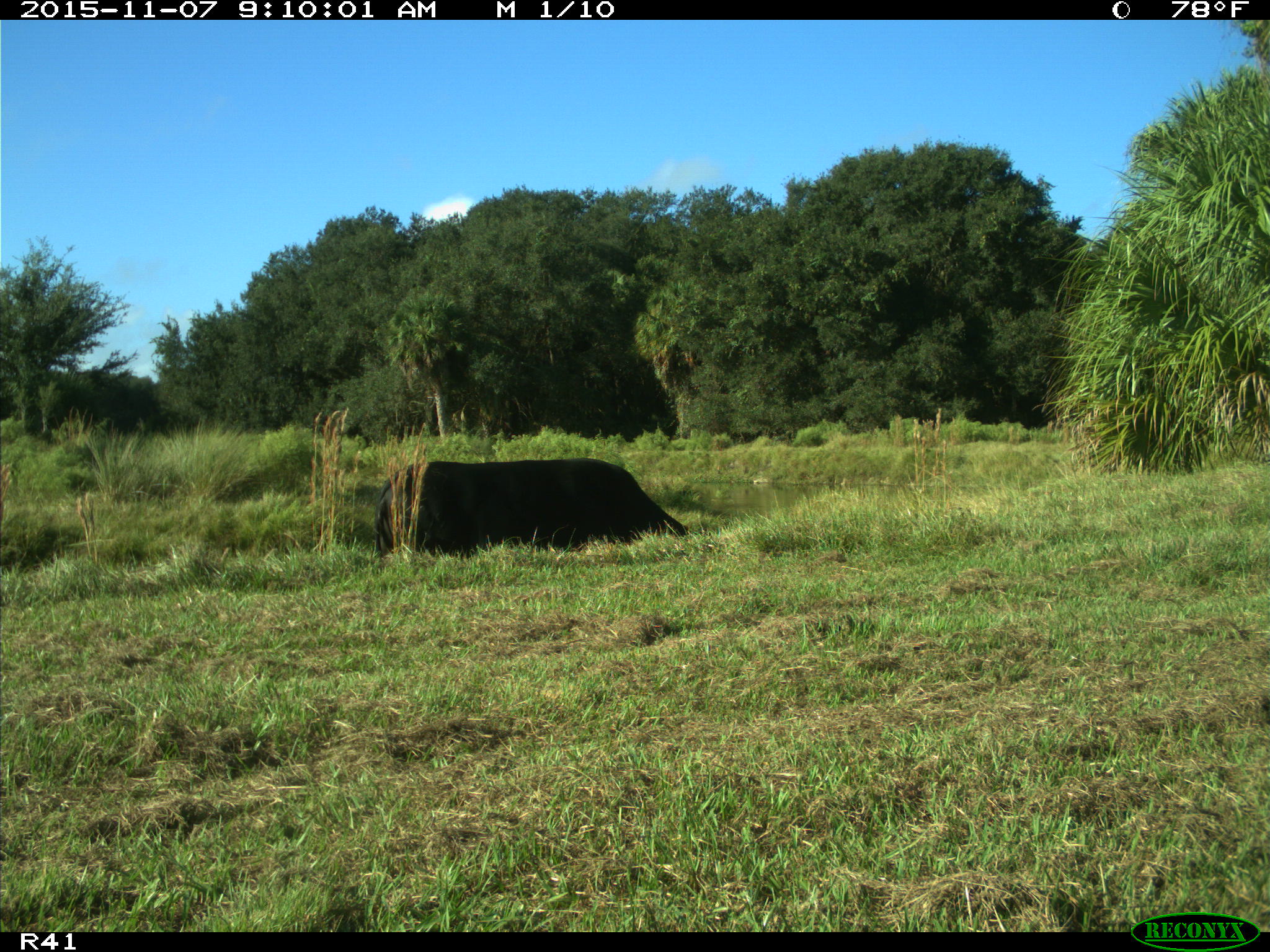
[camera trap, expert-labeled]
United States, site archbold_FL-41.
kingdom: Animalia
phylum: Chordata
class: Mammalia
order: Artiodactyla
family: Bovidae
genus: Bos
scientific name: Bos taurus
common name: domestic cow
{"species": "Bos taurus (domestic cow)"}